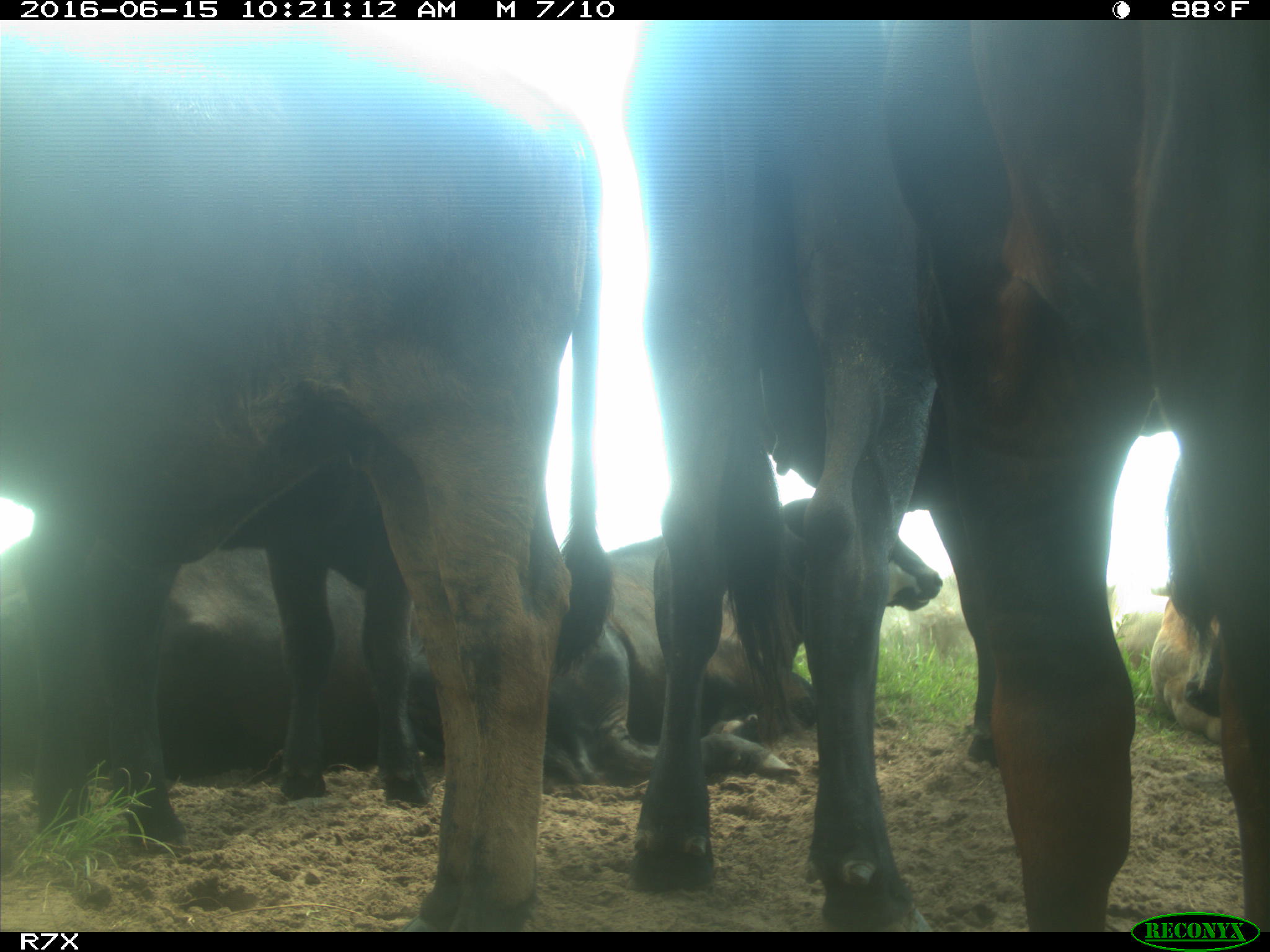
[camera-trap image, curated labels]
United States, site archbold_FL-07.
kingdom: Animalia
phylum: Chordata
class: Mammalia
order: Artiodactyla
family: Bovidae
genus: Bos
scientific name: Bos taurus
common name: domestic cow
Bos taurus (domestic cow).